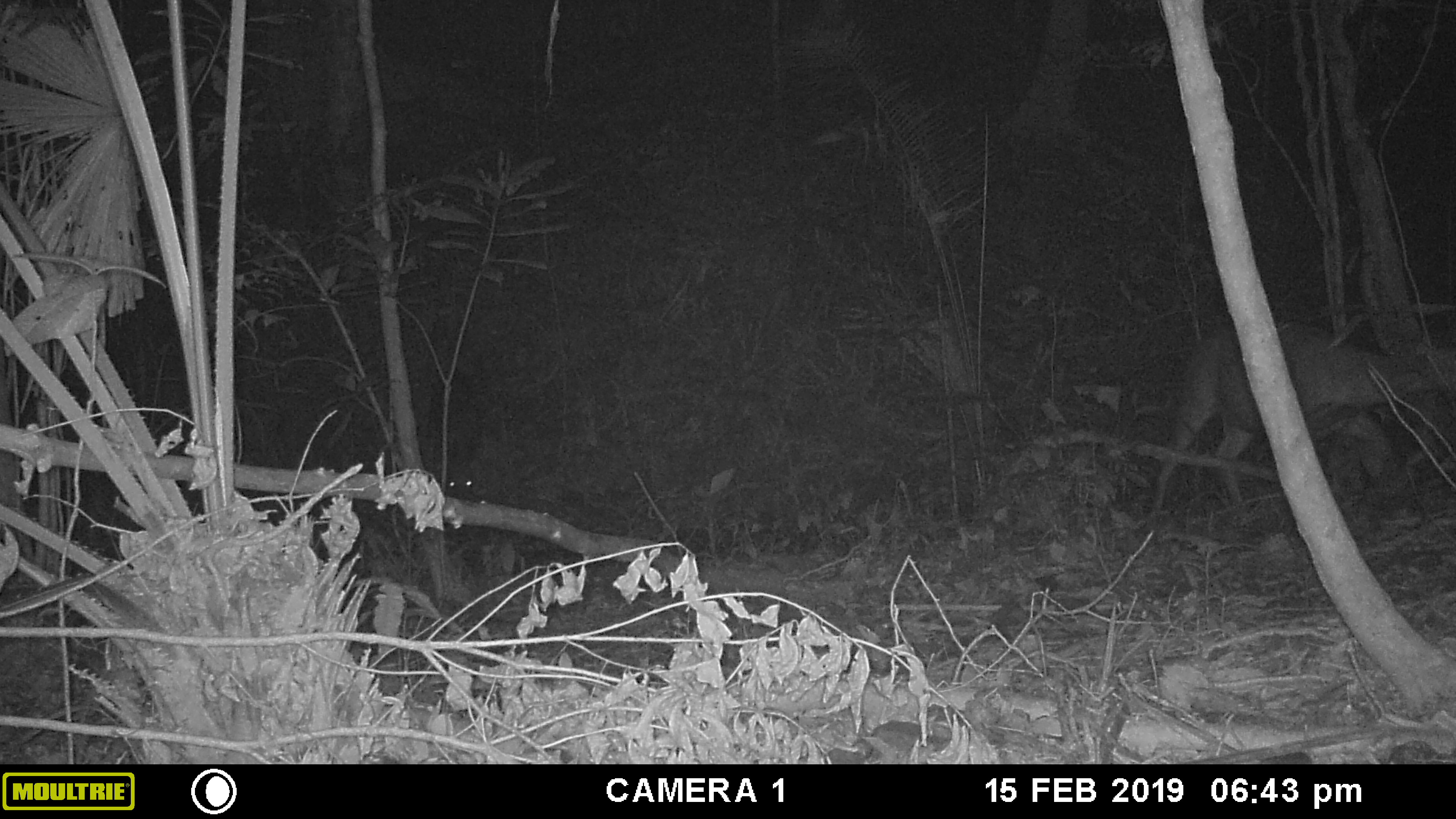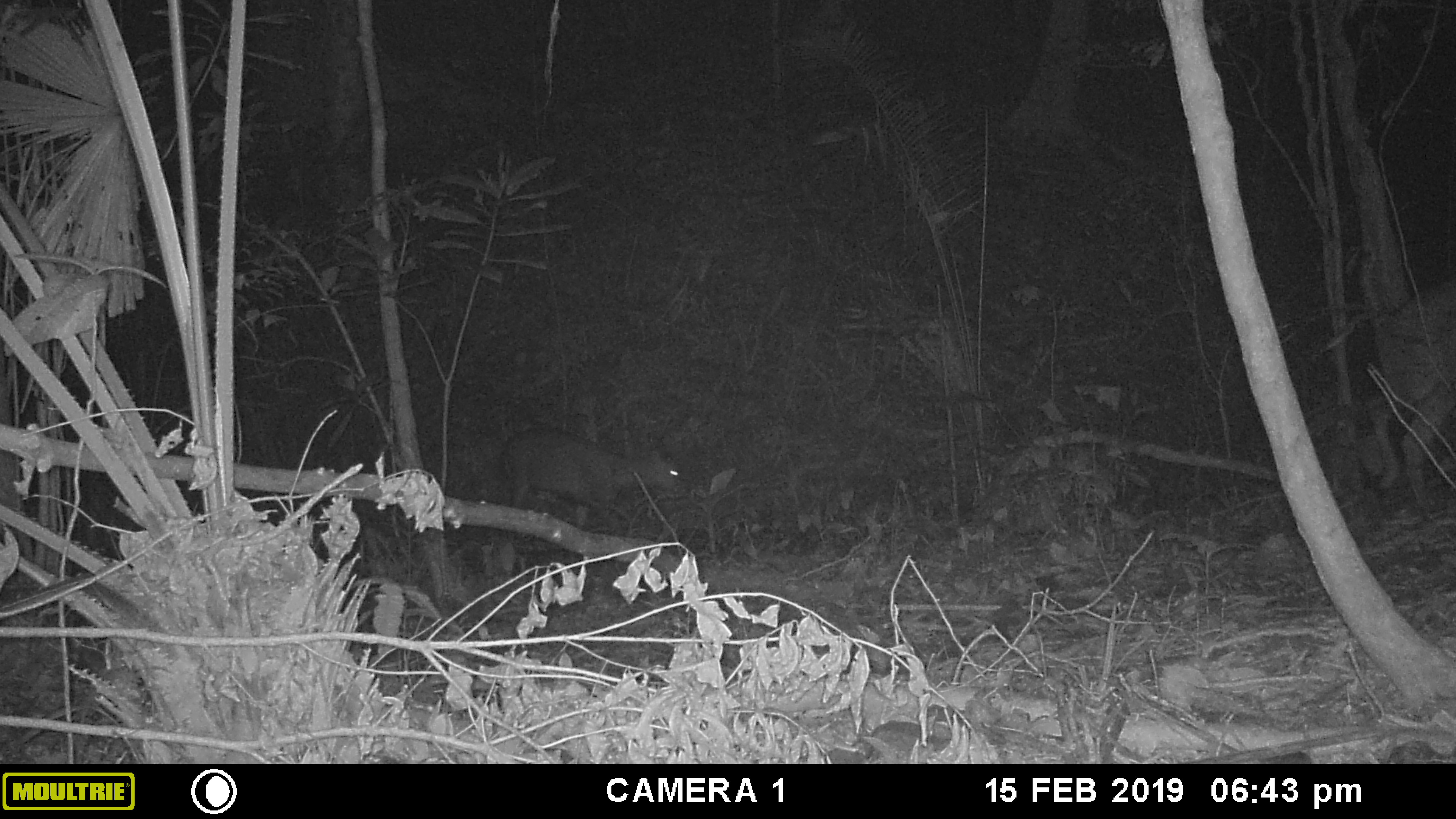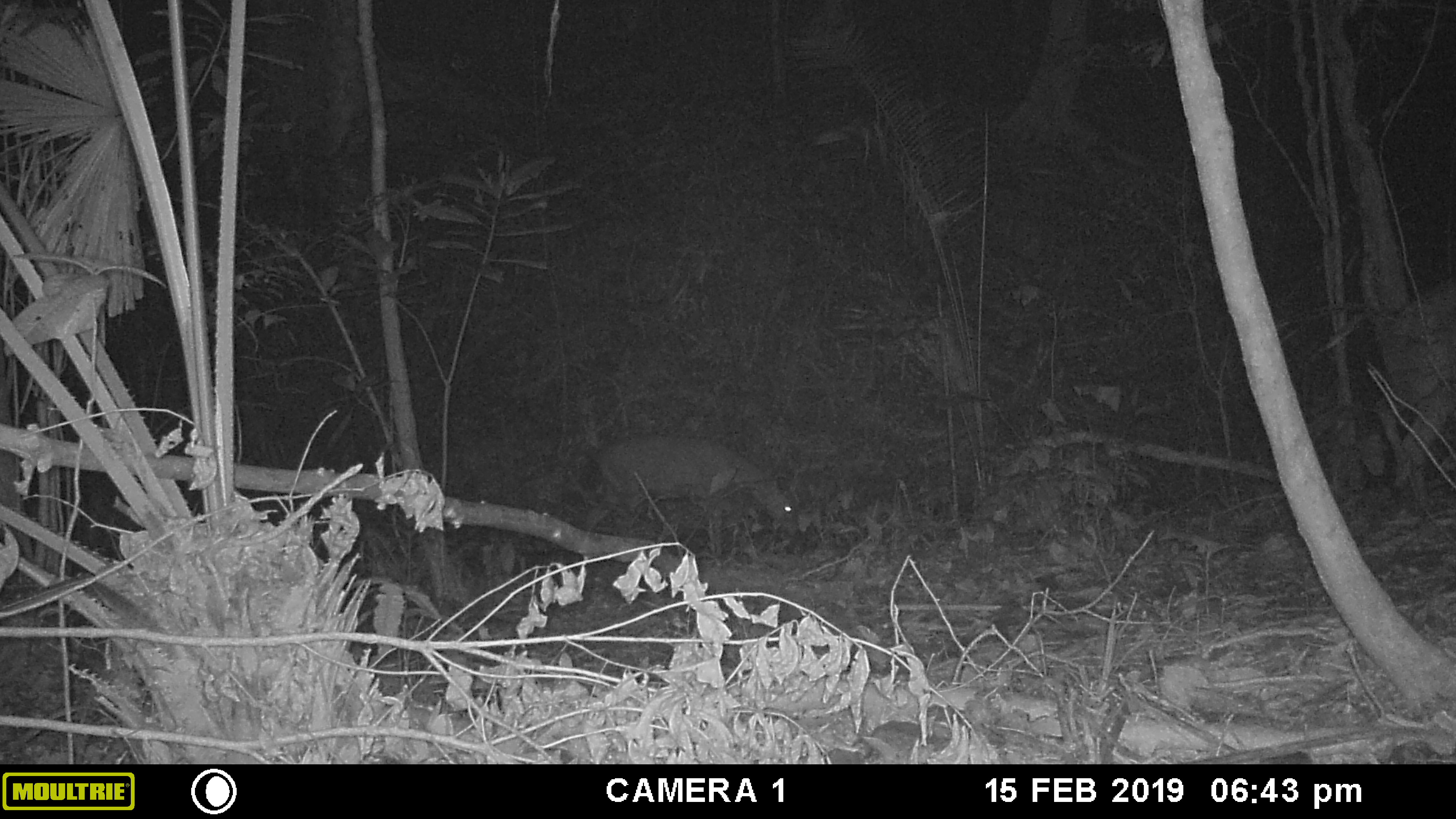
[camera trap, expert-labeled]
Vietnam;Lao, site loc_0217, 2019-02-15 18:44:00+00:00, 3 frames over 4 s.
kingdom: Animalia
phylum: Chordata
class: Mammalia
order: Artiodactyla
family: Cervidae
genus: Rusa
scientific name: Rusa unicolor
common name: sambar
Sambar (Rusa unicolor). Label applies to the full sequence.